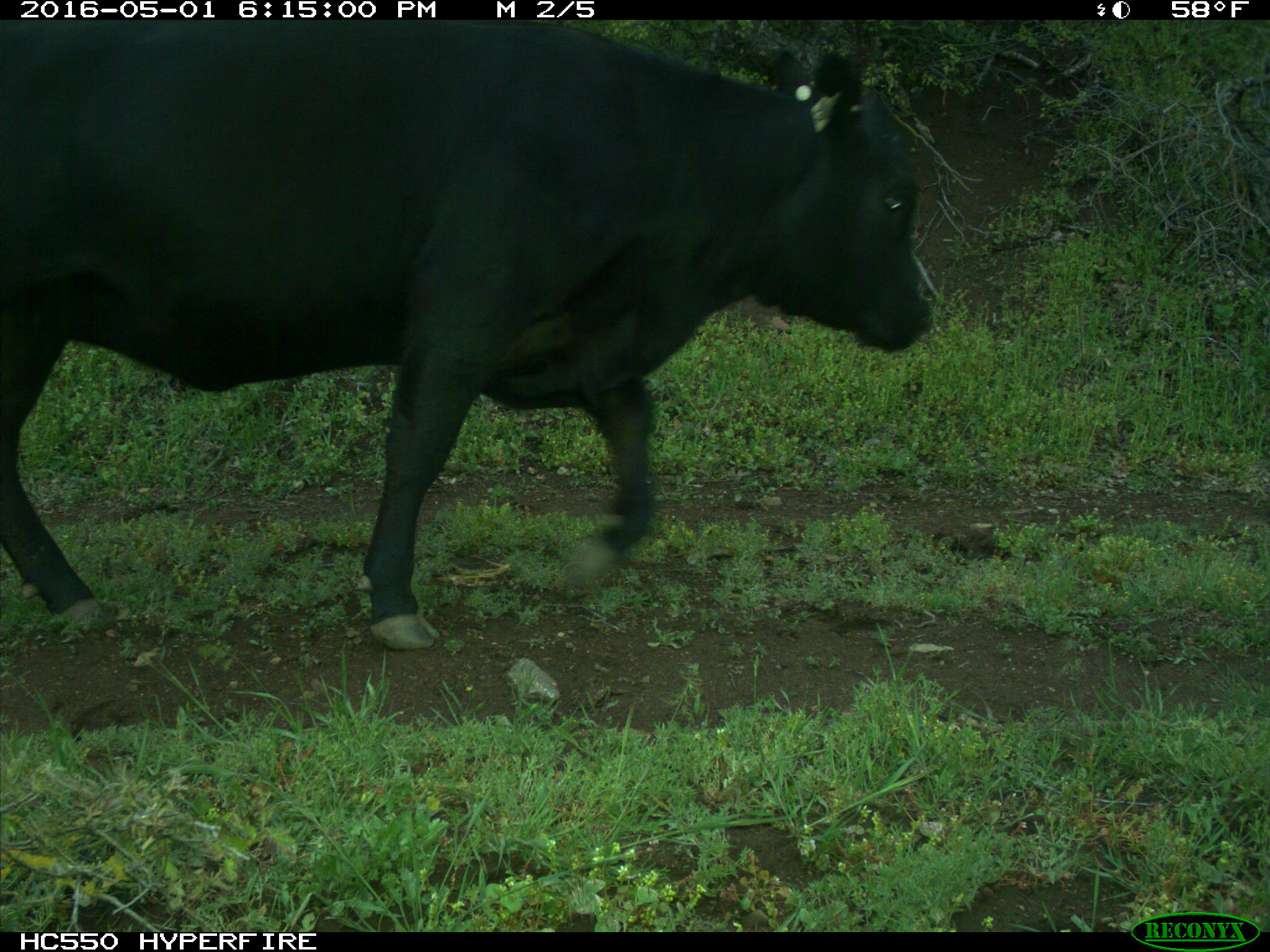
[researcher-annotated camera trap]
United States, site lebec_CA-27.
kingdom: Animalia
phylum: Chordata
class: Mammalia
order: Artiodactyla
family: Bovidae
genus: Bos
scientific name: Bos taurus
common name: domestic cow